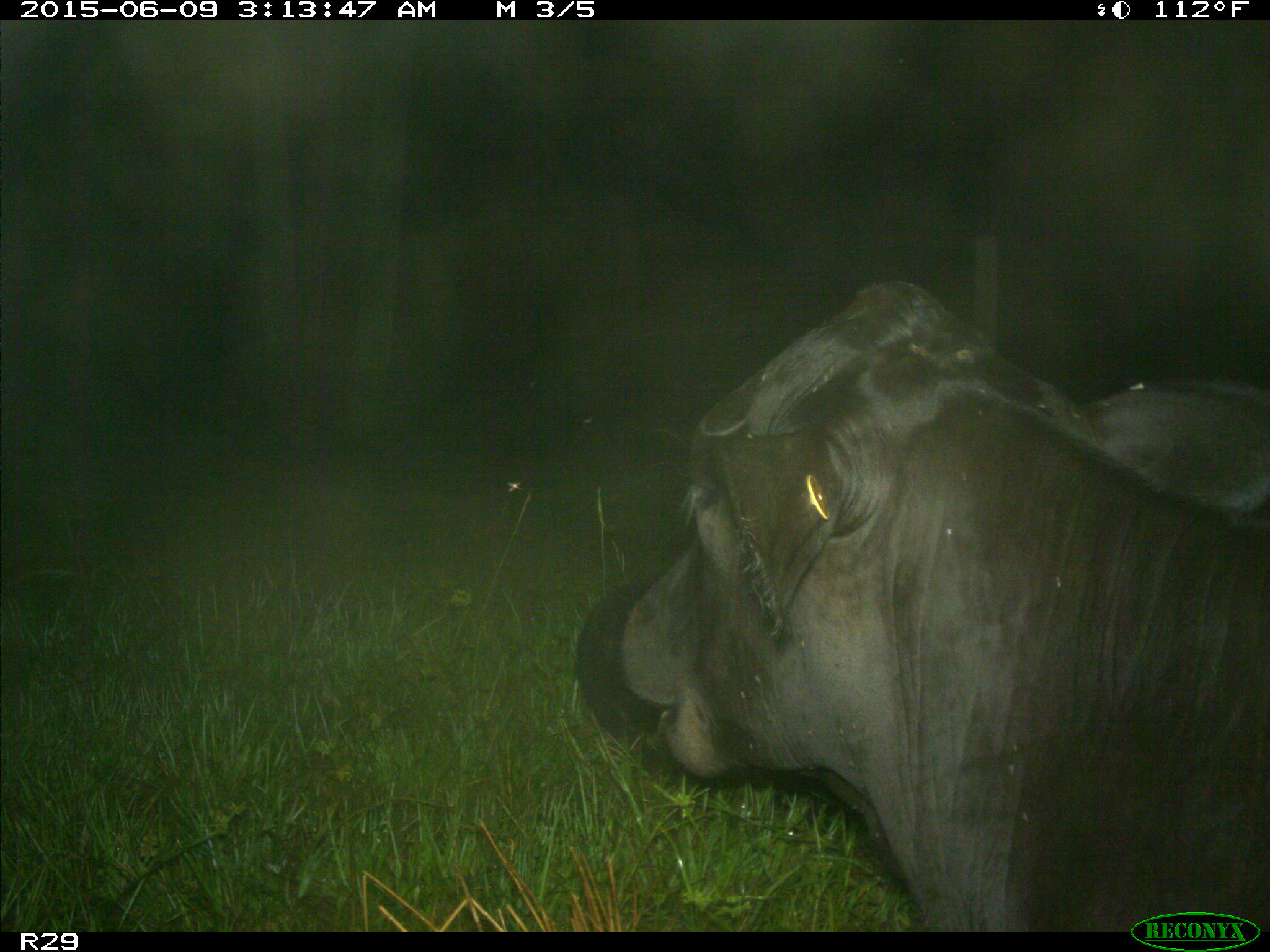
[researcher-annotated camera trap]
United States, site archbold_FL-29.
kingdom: Animalia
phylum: Chordata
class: Mammalia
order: Artiodactyla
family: Bovidae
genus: Bos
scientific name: Bos taurus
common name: domestic cow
Bos taurus (domestic cow).